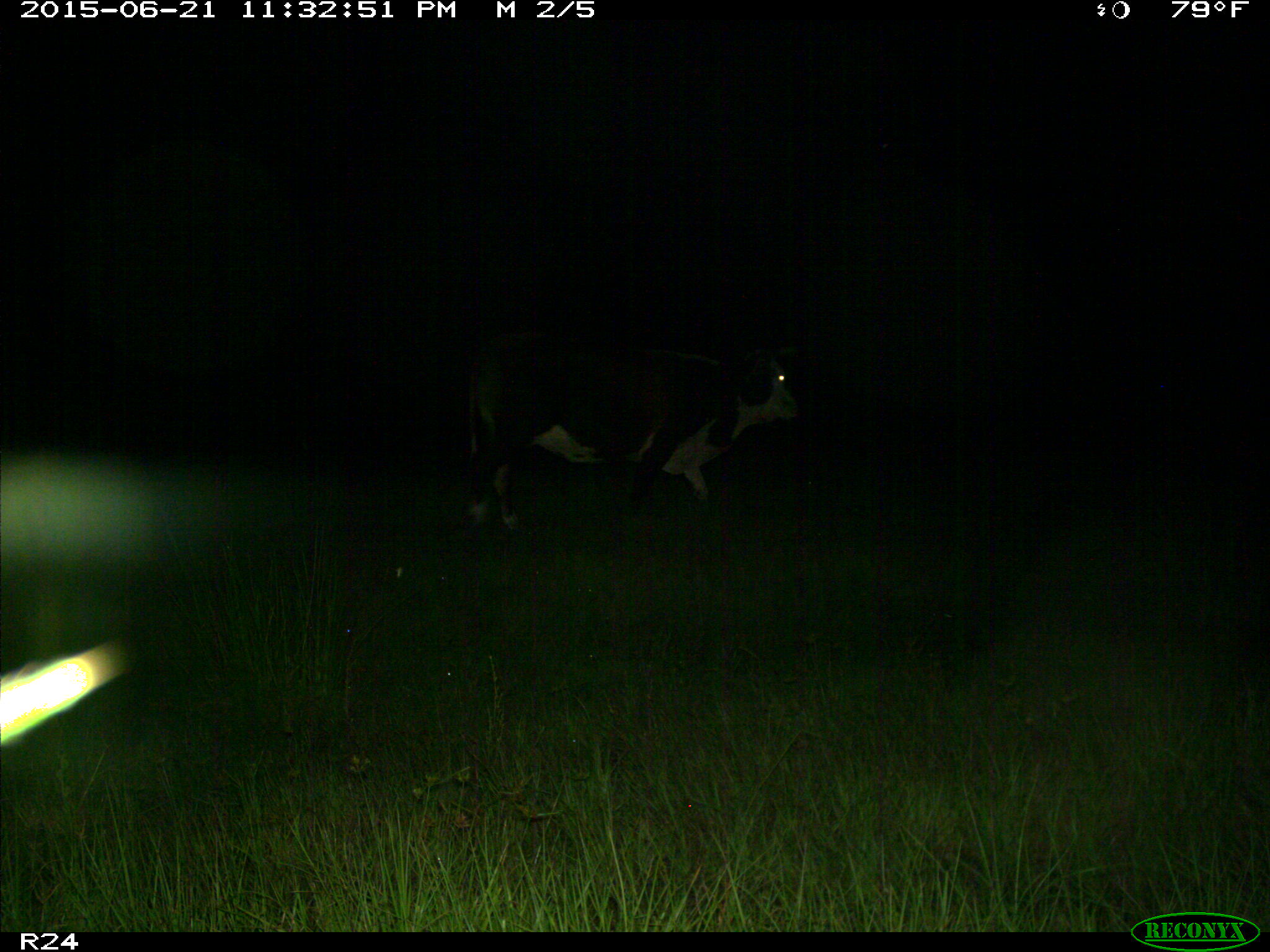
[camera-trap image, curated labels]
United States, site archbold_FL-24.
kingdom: Animalia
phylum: Chordata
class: Mammalia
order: Artiodactyla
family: Bovidae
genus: Bos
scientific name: Bos taurus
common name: domestic cow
Bos taurus (domestic cow).